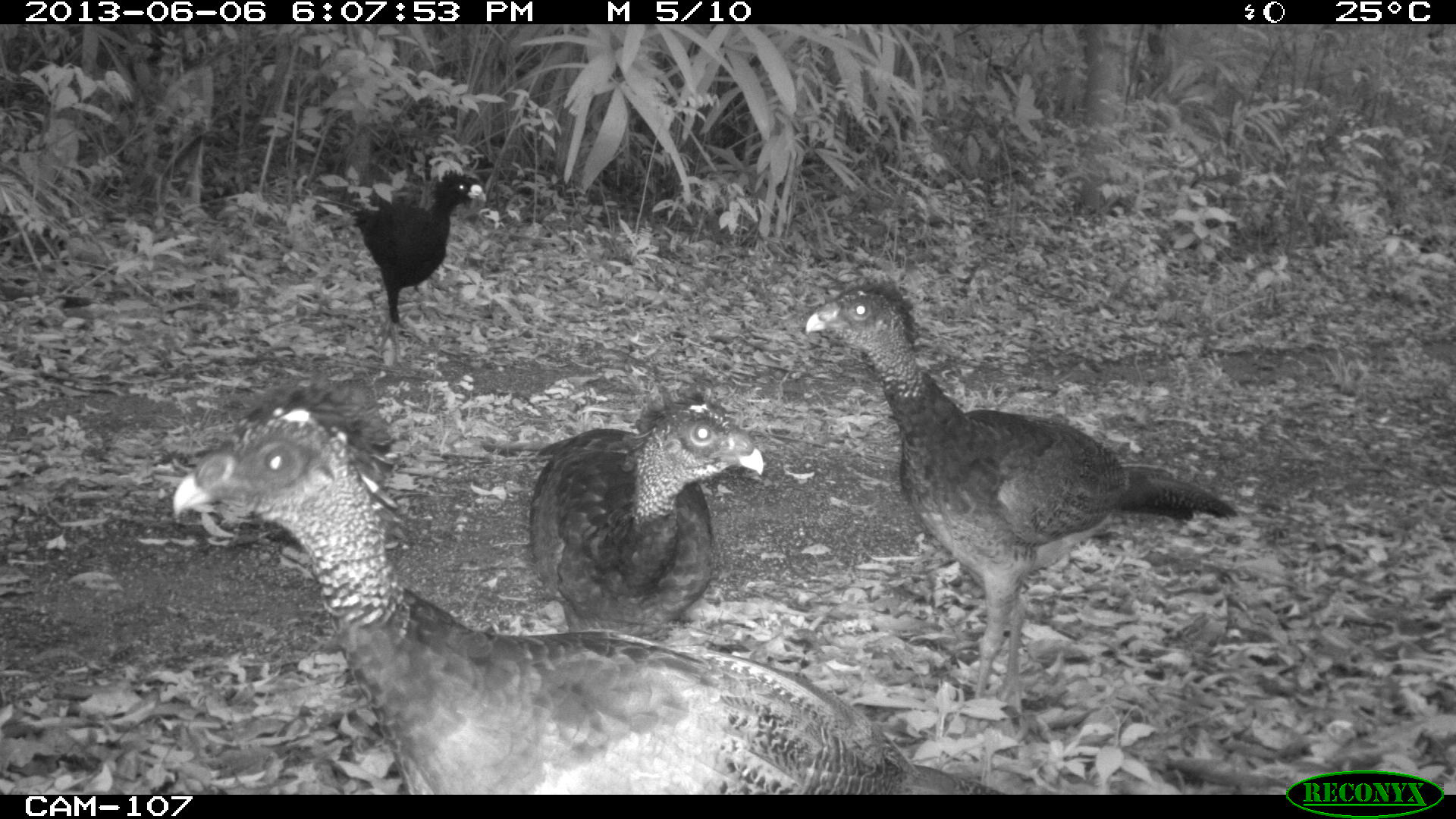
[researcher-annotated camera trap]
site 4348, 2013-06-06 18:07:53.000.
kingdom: Animalia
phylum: Chordata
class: Aves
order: Galliformes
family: Cracidae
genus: Crax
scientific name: Crax rubra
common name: great curassow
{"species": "Crax rubra (great curassow)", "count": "5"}